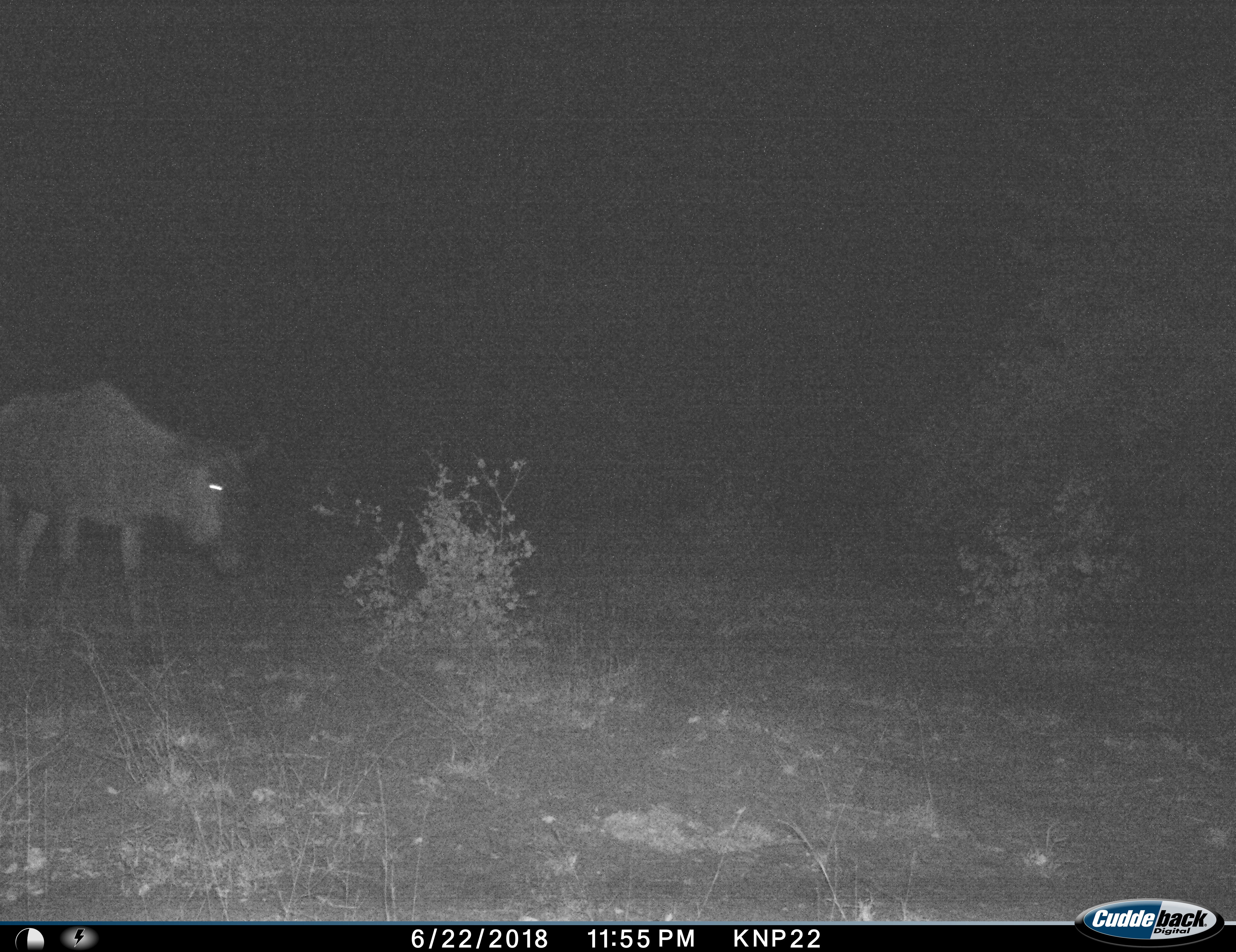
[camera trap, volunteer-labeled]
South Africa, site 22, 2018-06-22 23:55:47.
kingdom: Animalia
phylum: Chordata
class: Mammalia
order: Artiodactyla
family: Bovidae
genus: Connochaetes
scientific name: Connochaetes taurinus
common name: blue wildebeest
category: wildebeestblue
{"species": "wildebeestblue (blue wildebeest) (Connochaetes taurinus)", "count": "1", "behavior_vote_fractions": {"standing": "12%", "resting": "0%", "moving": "88%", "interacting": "0%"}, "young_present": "0%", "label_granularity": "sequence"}